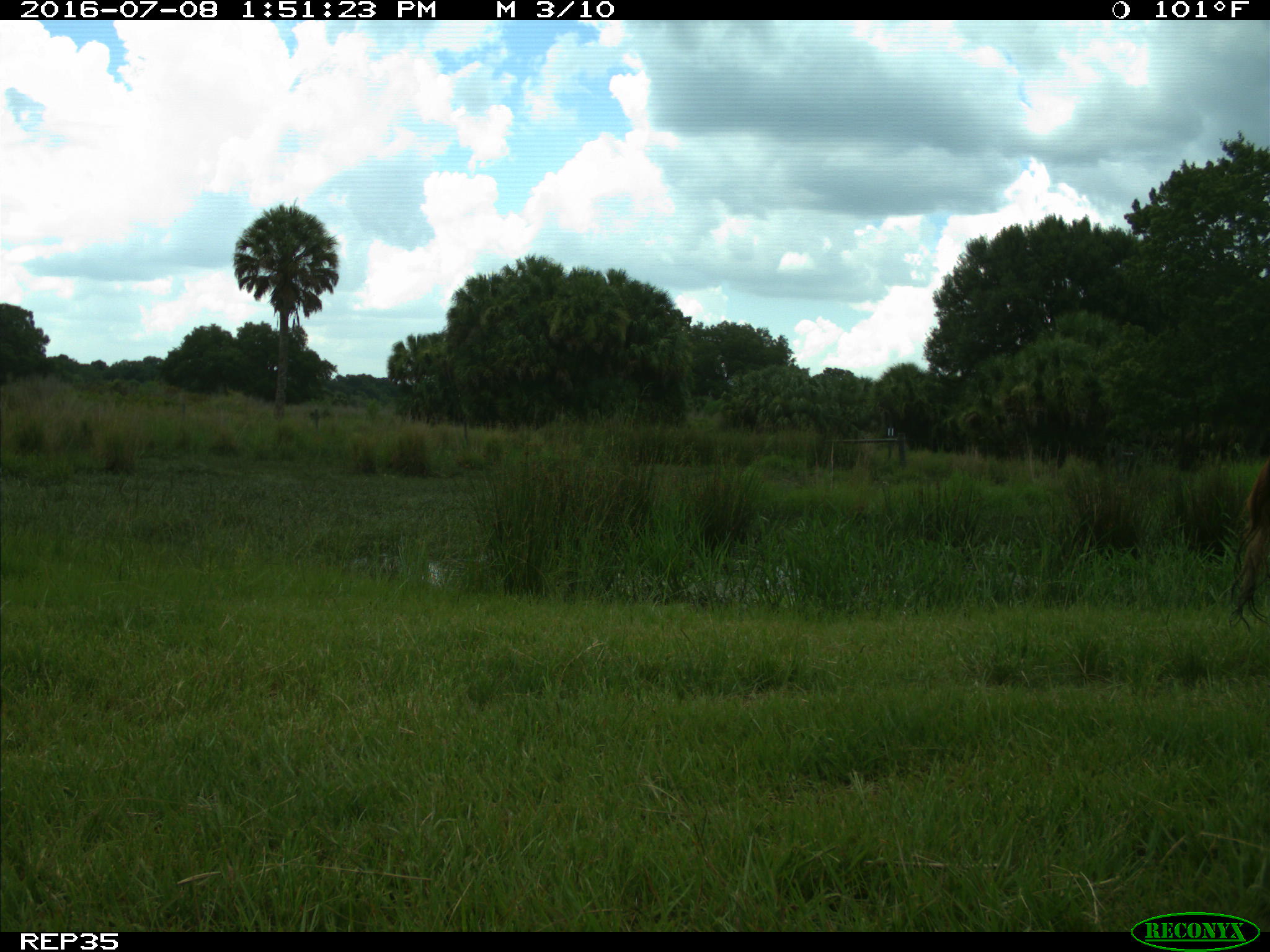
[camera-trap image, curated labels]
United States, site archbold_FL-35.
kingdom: Animalia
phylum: Chordata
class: Mammalia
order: Artiodactyla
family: Bovidae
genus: Bos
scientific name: Bos taurus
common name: domestic cow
Bos taurus (domestic cow).